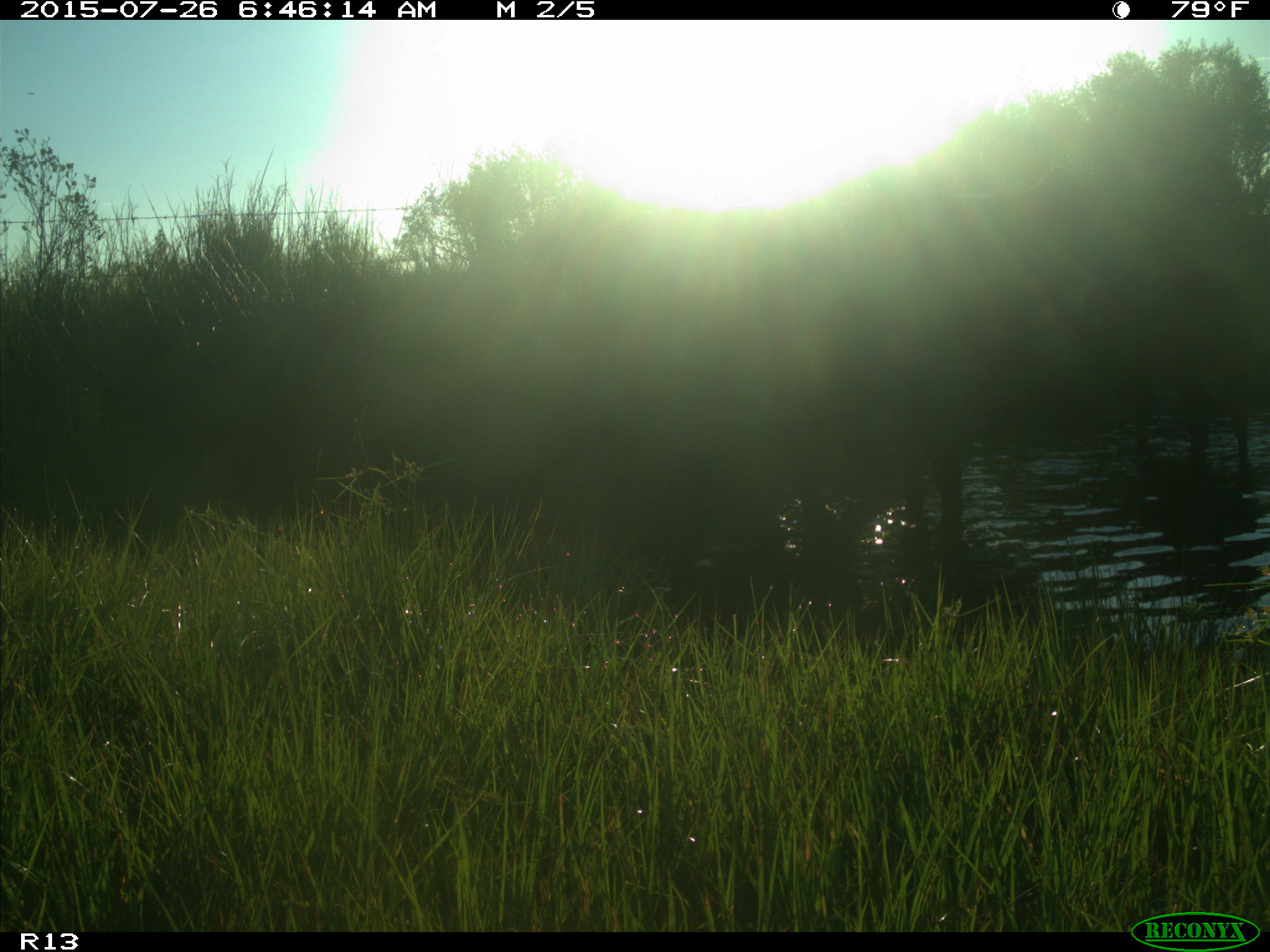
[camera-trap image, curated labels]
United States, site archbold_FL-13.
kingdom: Animalia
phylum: Chordata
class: Mammalia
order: Artiodactyla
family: Bovidae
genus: Bos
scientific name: Bos taurus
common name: domestic cow